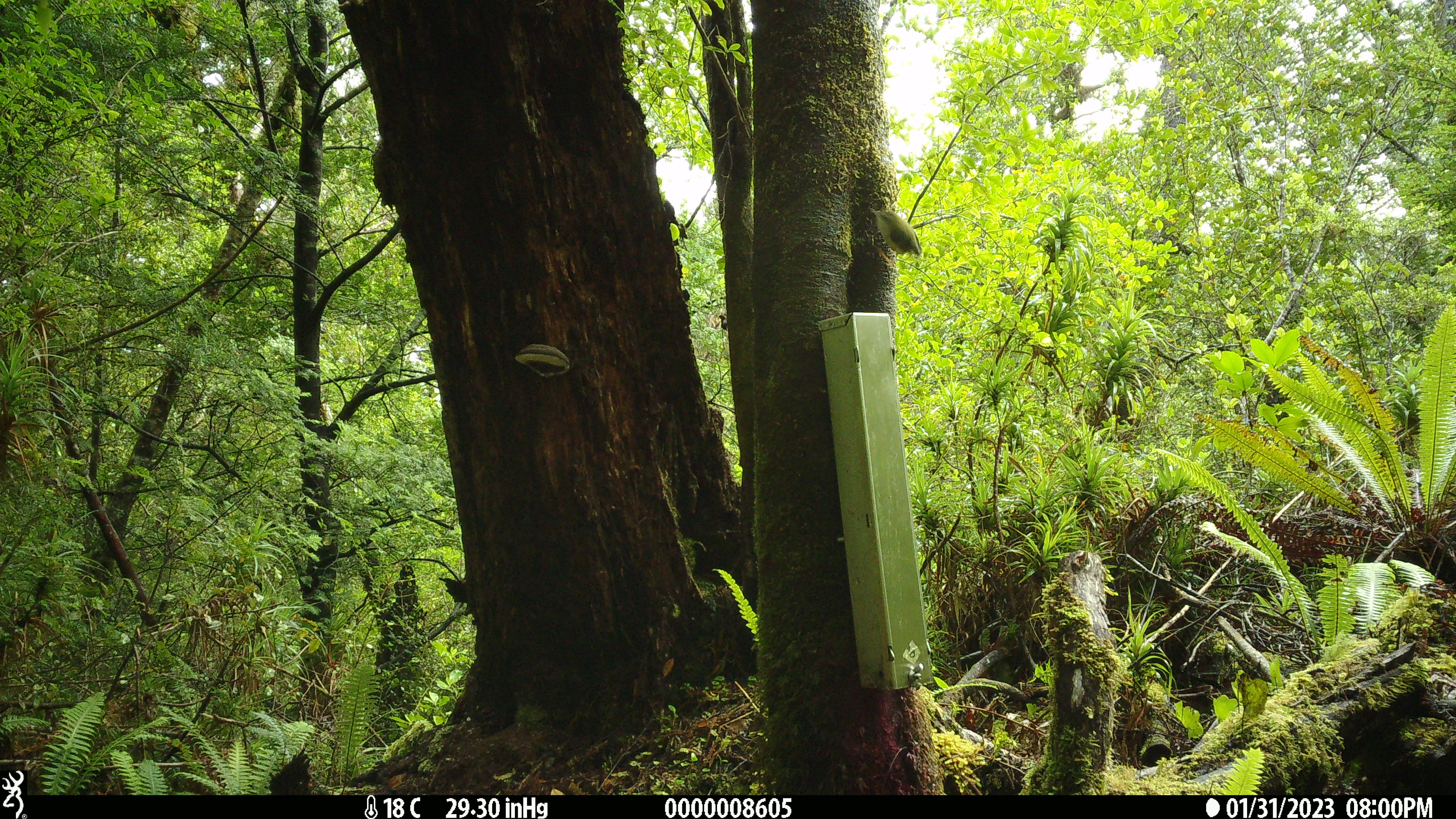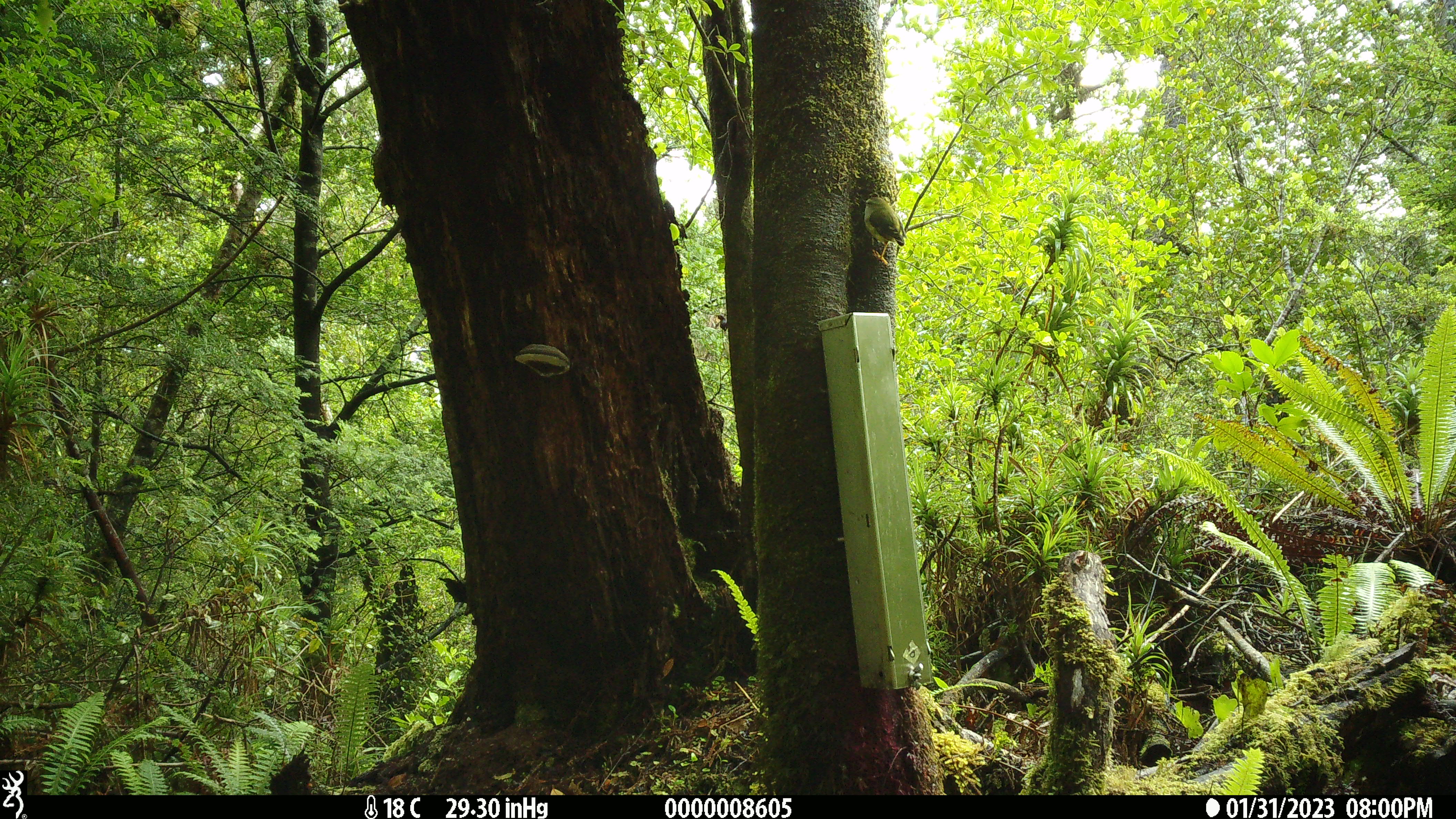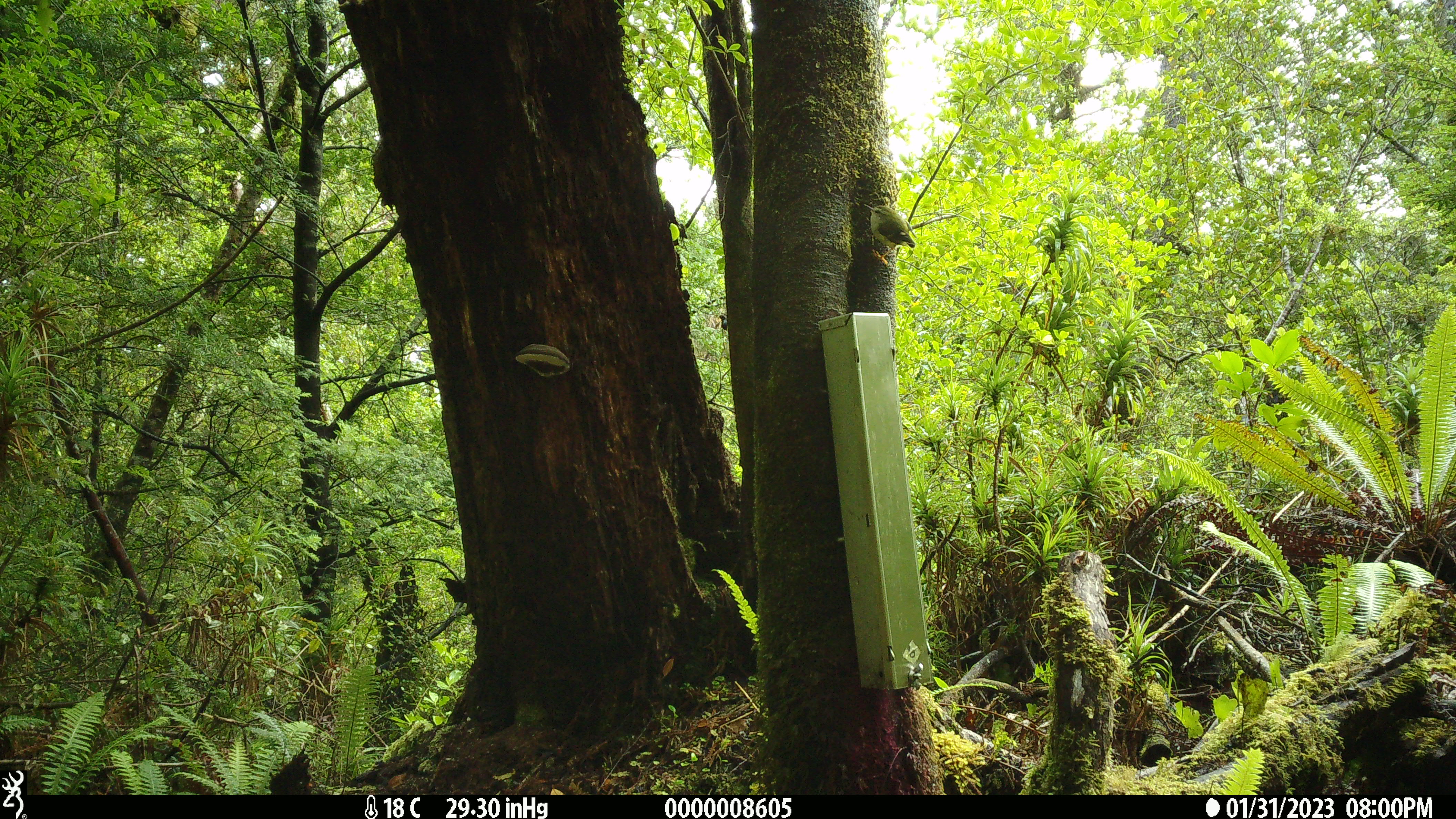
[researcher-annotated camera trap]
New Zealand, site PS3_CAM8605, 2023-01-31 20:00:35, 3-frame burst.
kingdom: Animalia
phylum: Chordata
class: Aves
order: Passeriformes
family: Acanthisittidae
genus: Acanthisitta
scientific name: Acanthisitta chloris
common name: rifleman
Rifleman (Acanthisitta chloris).